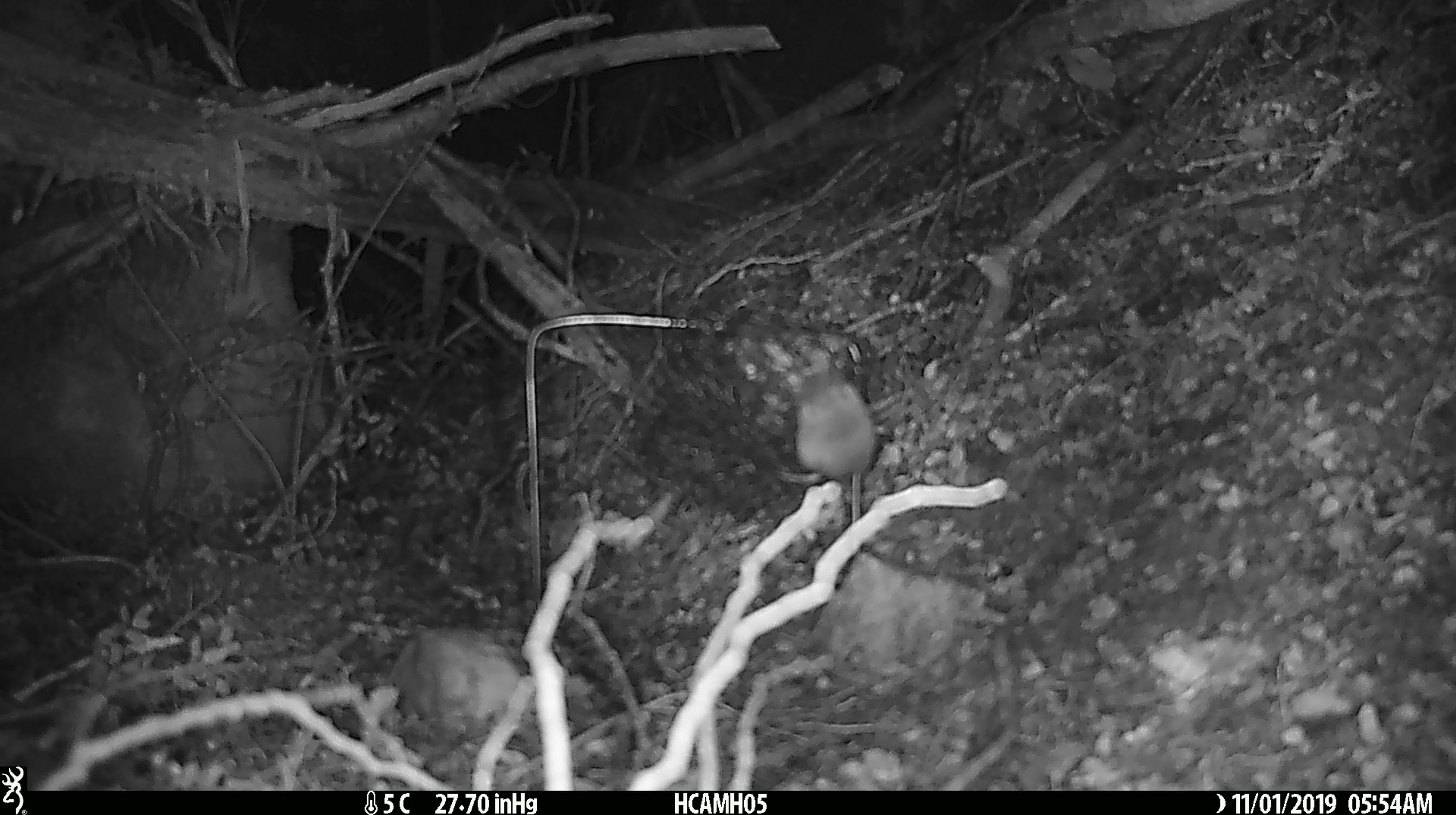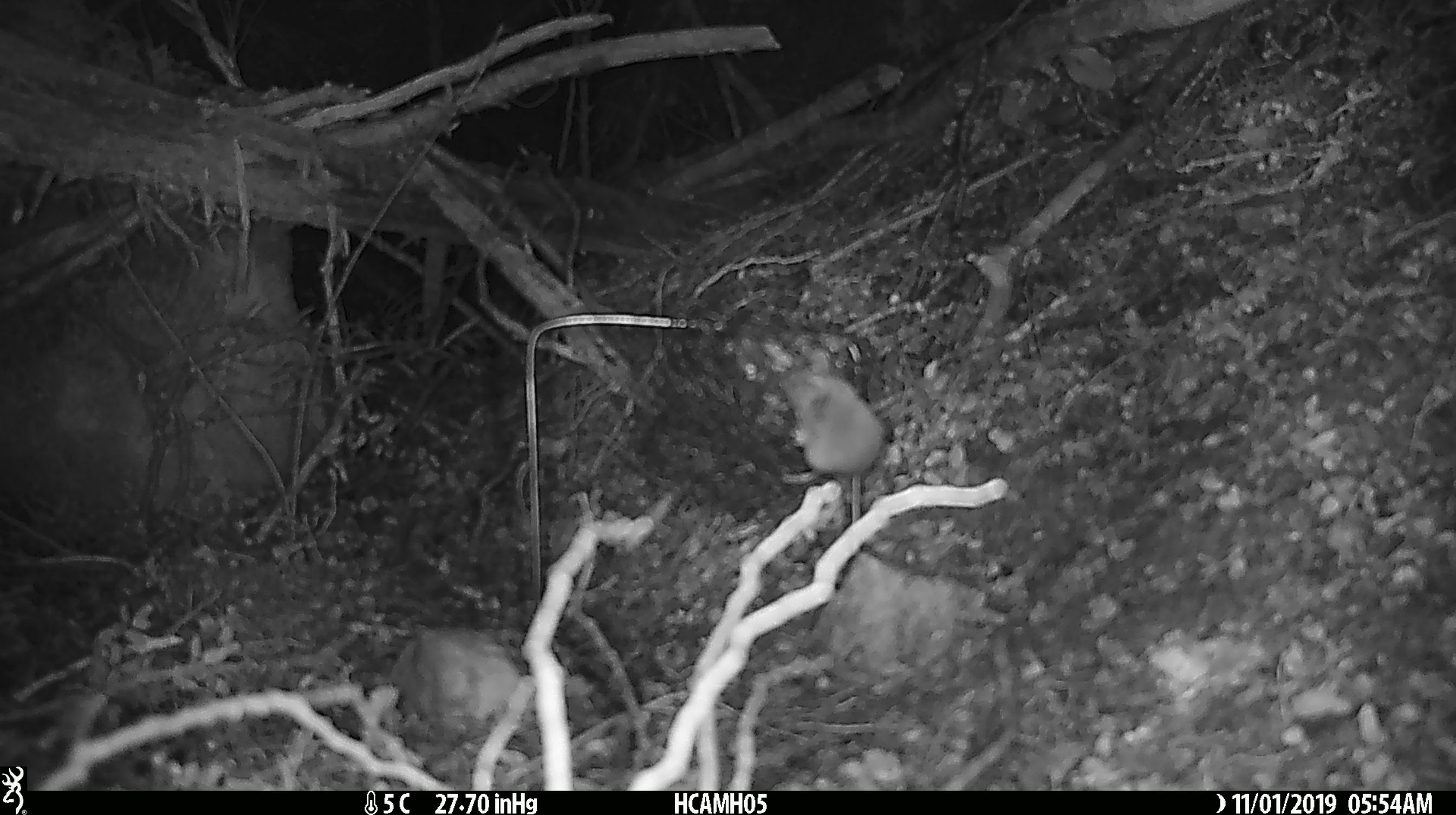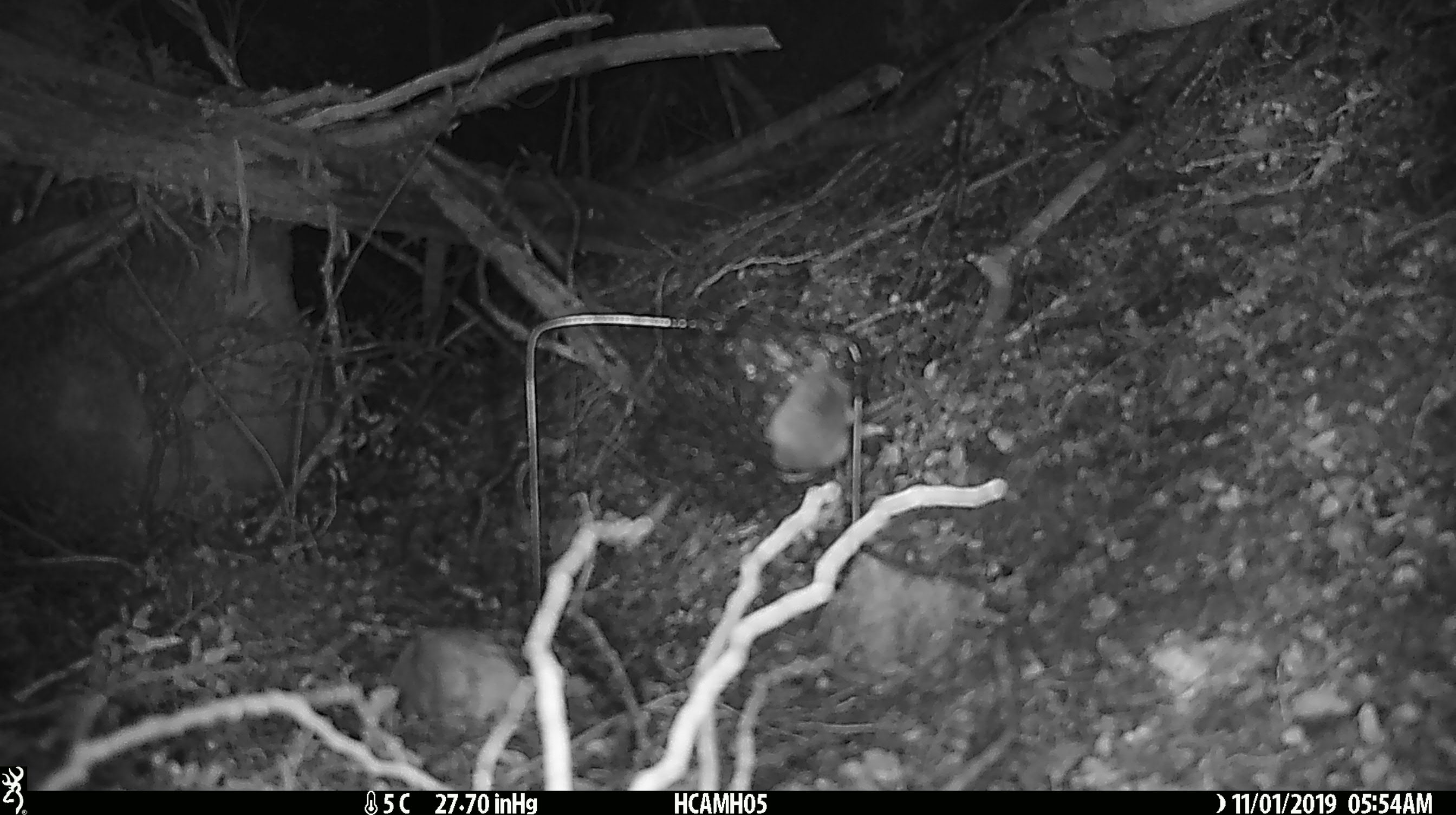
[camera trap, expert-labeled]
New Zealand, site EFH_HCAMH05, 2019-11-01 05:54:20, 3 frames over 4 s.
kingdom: Animalia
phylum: Chordata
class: Mammalia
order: Rodentia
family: Muridae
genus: Mus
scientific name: Mus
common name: mouse